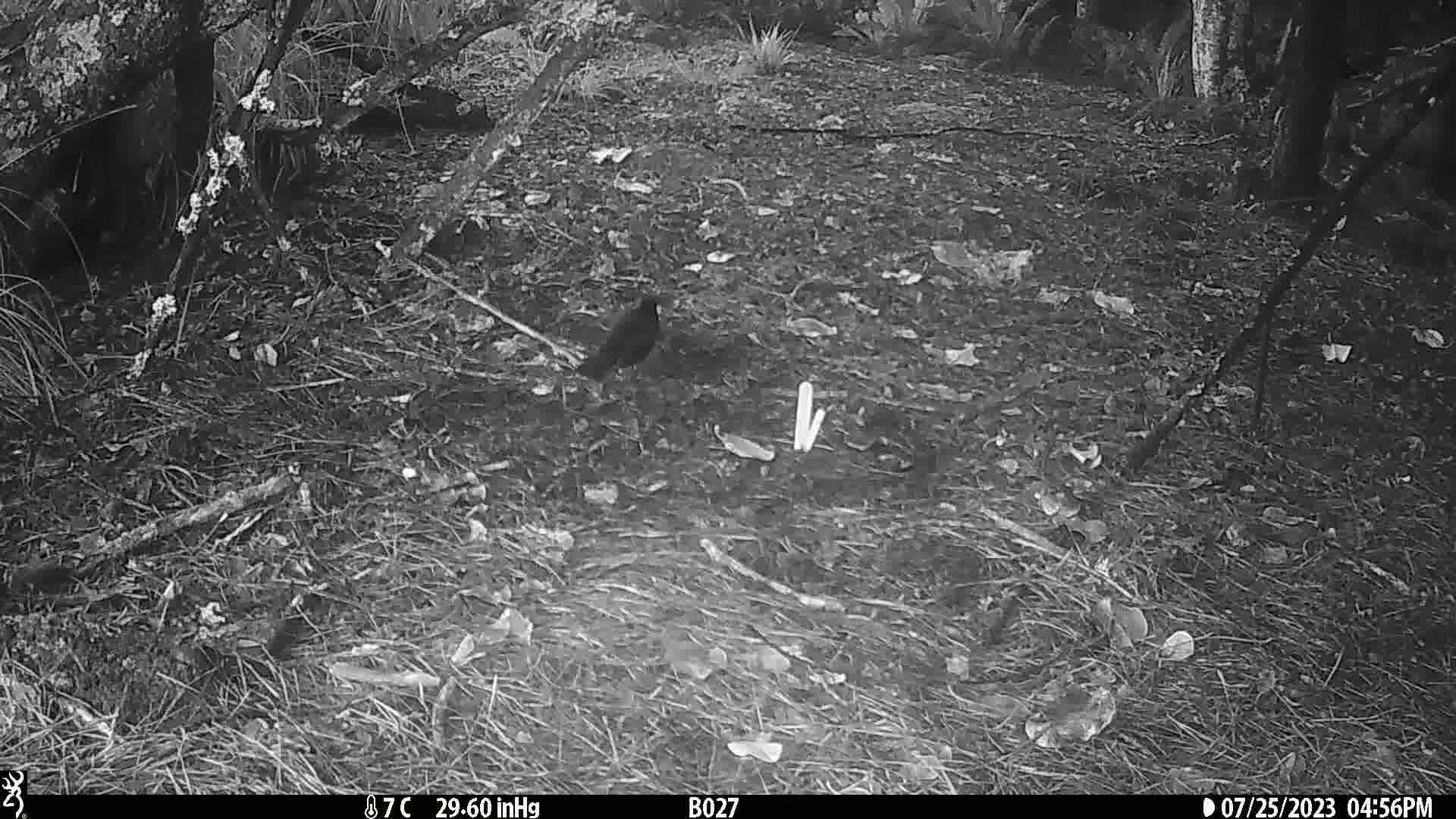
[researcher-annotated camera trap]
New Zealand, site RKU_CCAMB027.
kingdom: Animalia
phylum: Chordata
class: Aves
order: Passeriformes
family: Turdidae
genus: Turdus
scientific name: Turdus merula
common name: eurasian blackbird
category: blackbird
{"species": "blackbird (eurasian blackbird) (Turdus merula)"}